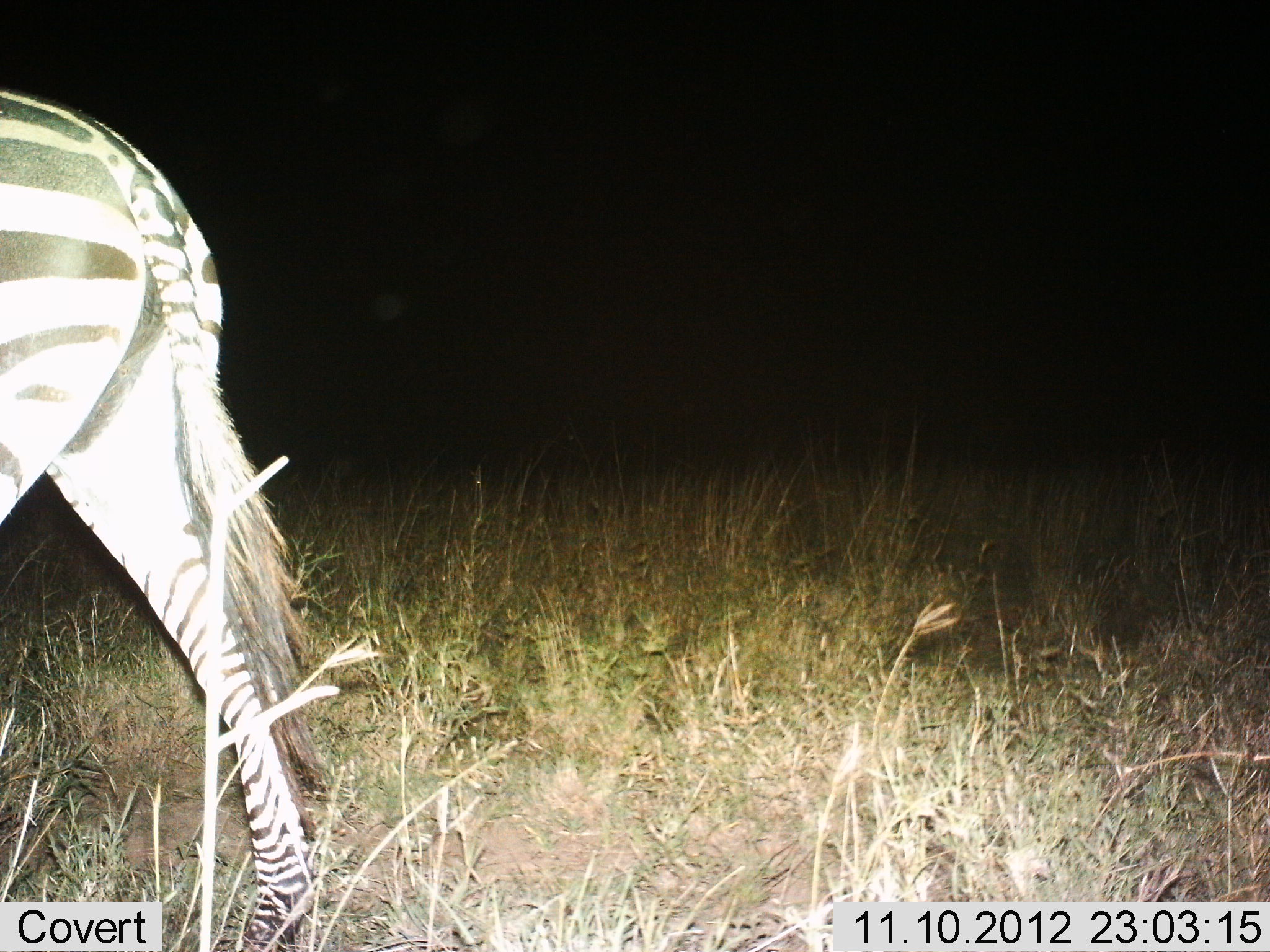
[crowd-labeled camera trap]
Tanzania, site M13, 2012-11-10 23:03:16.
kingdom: Animalia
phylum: Chordata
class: Mammalia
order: Perissodactyla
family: Equidae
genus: Equus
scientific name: Equus quagga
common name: plains zebra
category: zebra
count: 1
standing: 30%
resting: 0%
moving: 70%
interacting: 0%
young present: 0%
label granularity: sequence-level